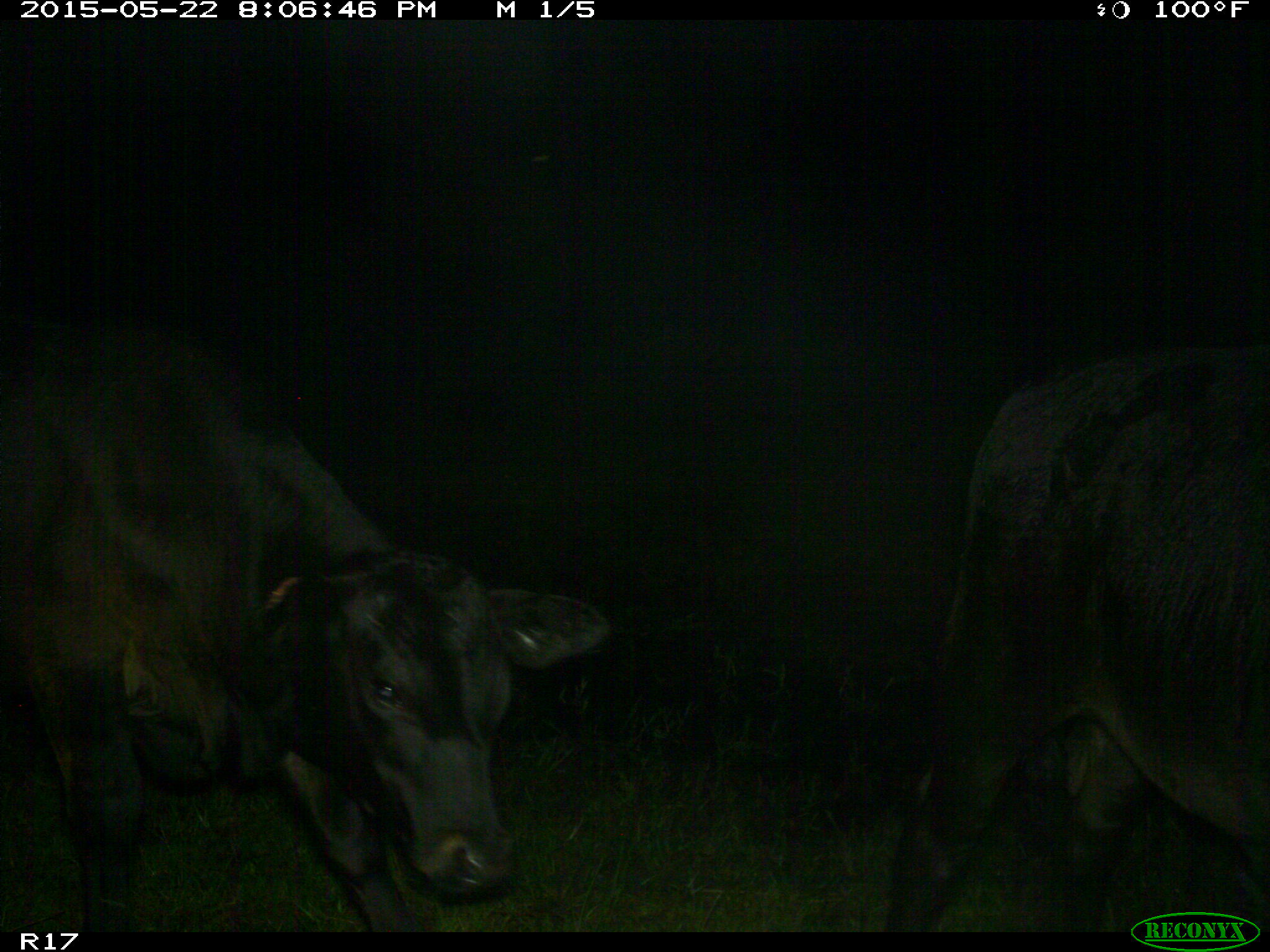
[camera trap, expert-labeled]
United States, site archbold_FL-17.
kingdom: Animalia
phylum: Chordata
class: Mammalia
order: Artiodactyla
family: Bovidae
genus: Bos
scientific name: Bos taurus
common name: domestic cow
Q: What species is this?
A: Bos taurus (domestic cow).